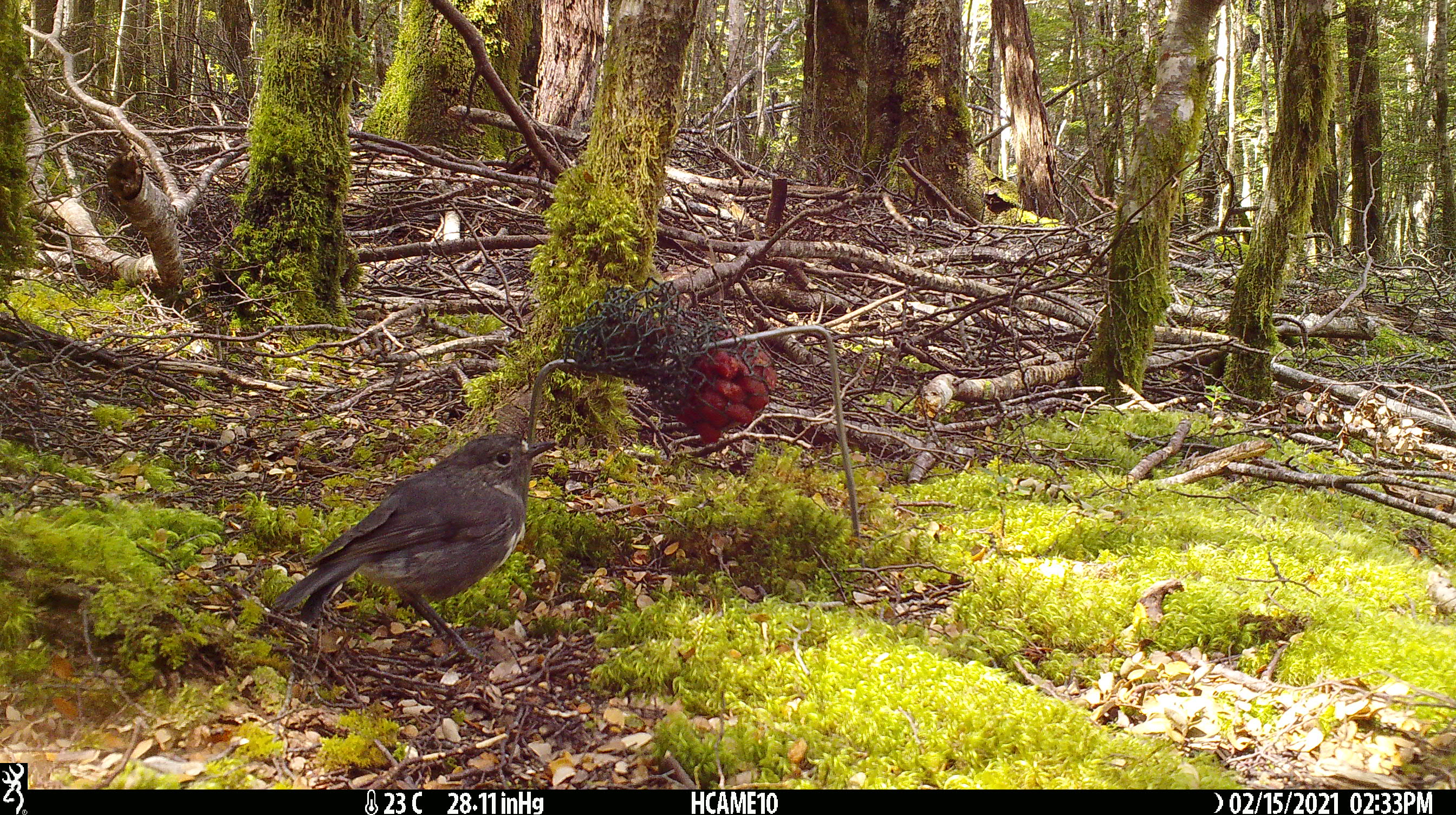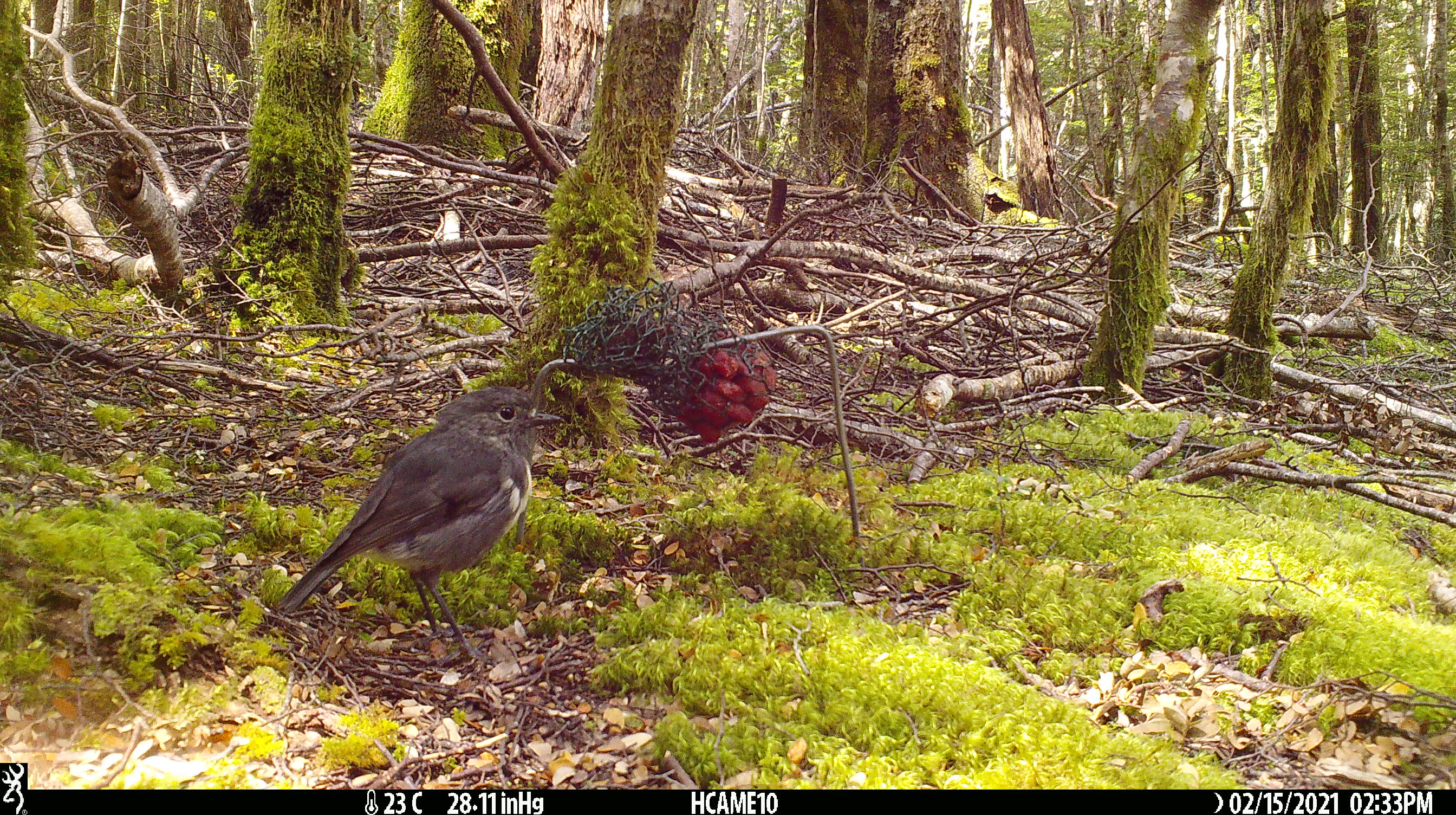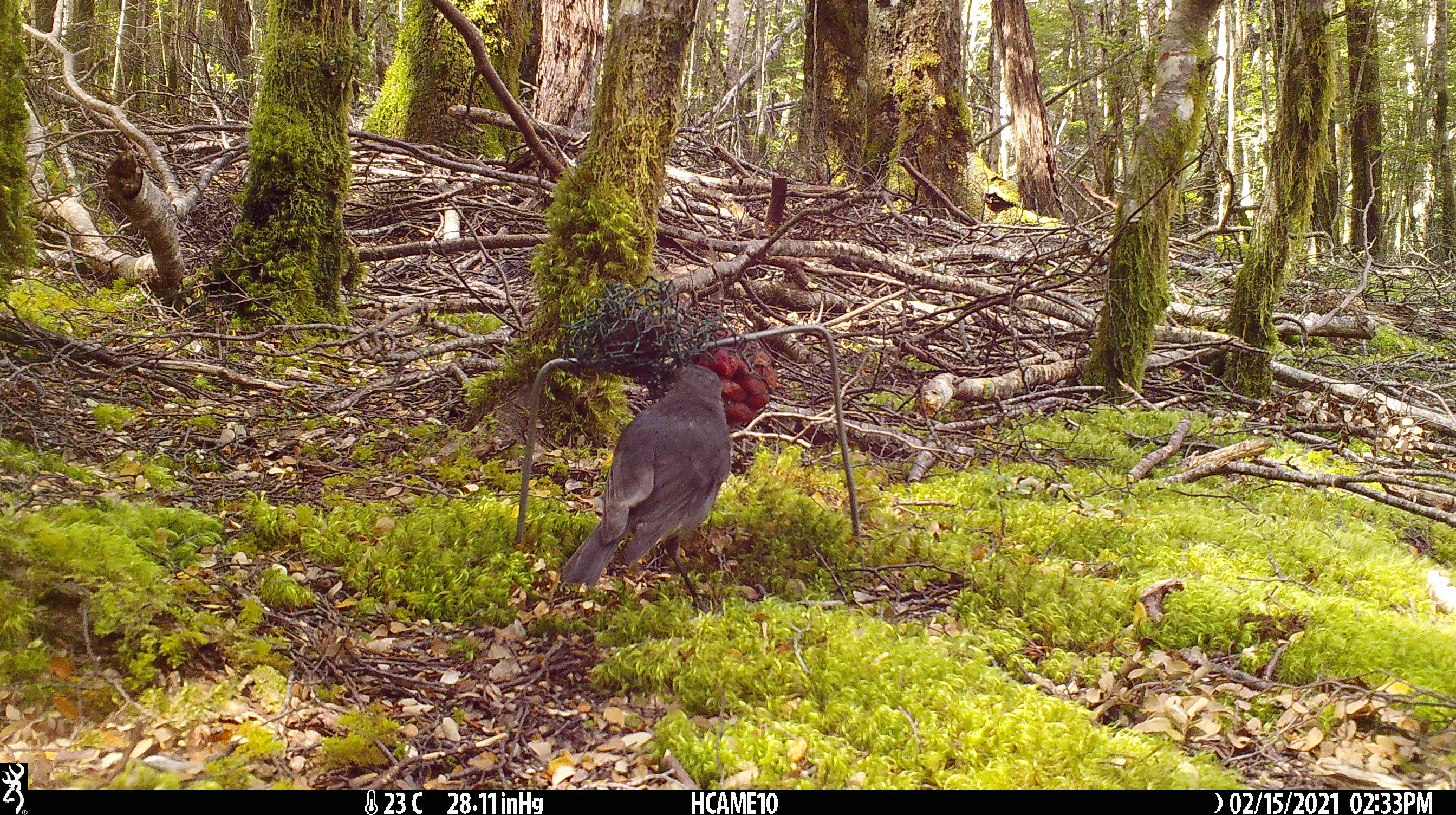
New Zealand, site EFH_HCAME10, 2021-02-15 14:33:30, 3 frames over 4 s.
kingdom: Animalia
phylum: Chordata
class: Aves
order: Passeriformes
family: Petroicidae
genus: Petroica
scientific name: Petroica australis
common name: new zealand robin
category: robin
Robin (new zealand robin) (Petroica australis).